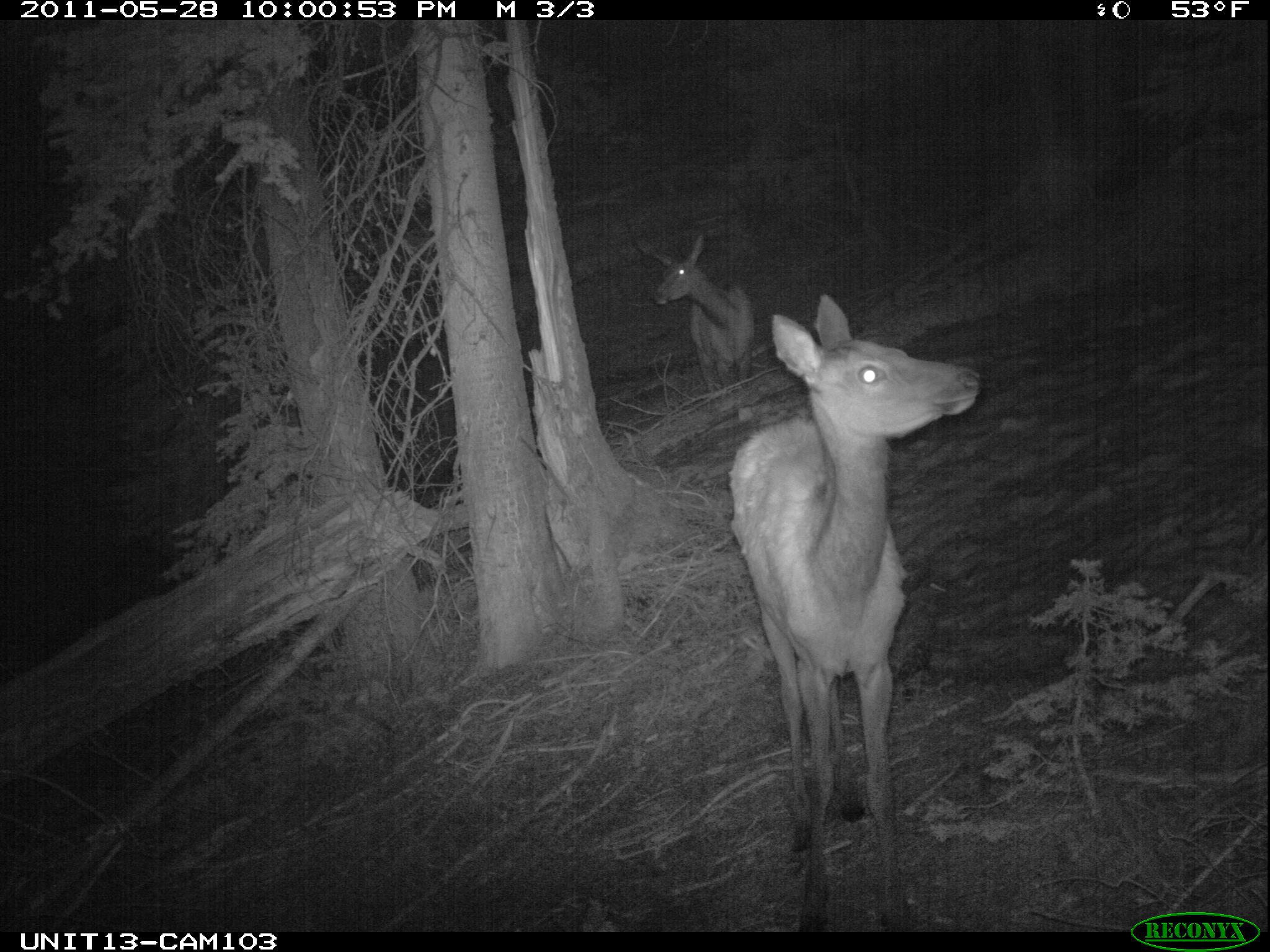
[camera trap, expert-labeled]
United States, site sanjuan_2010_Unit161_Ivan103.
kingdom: Animalia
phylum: Chordata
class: Mammalia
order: Artiodactyla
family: Cervidae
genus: Cervus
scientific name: Cervus elaphus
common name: red deer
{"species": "Cervus elaphus (red deer)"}